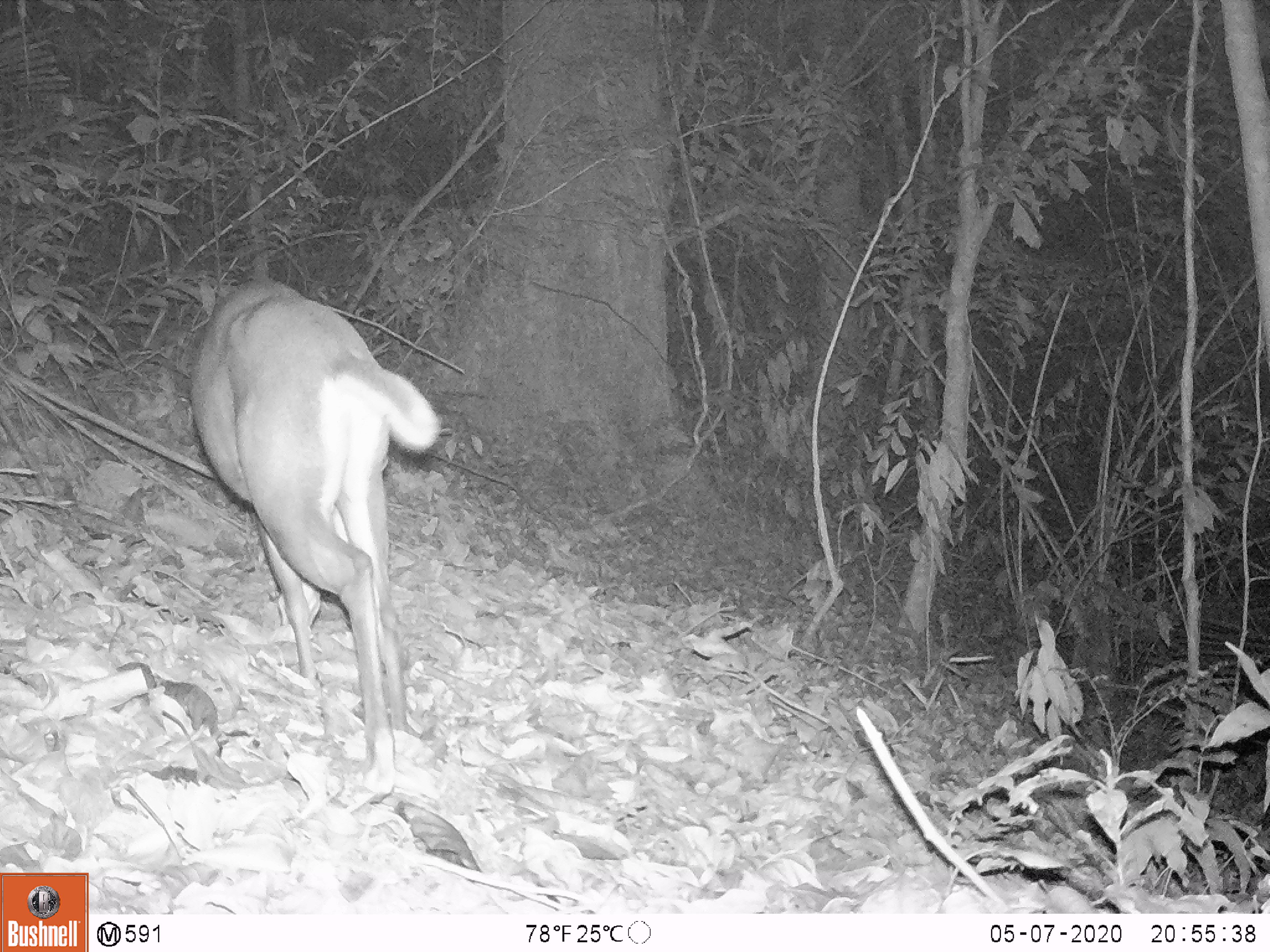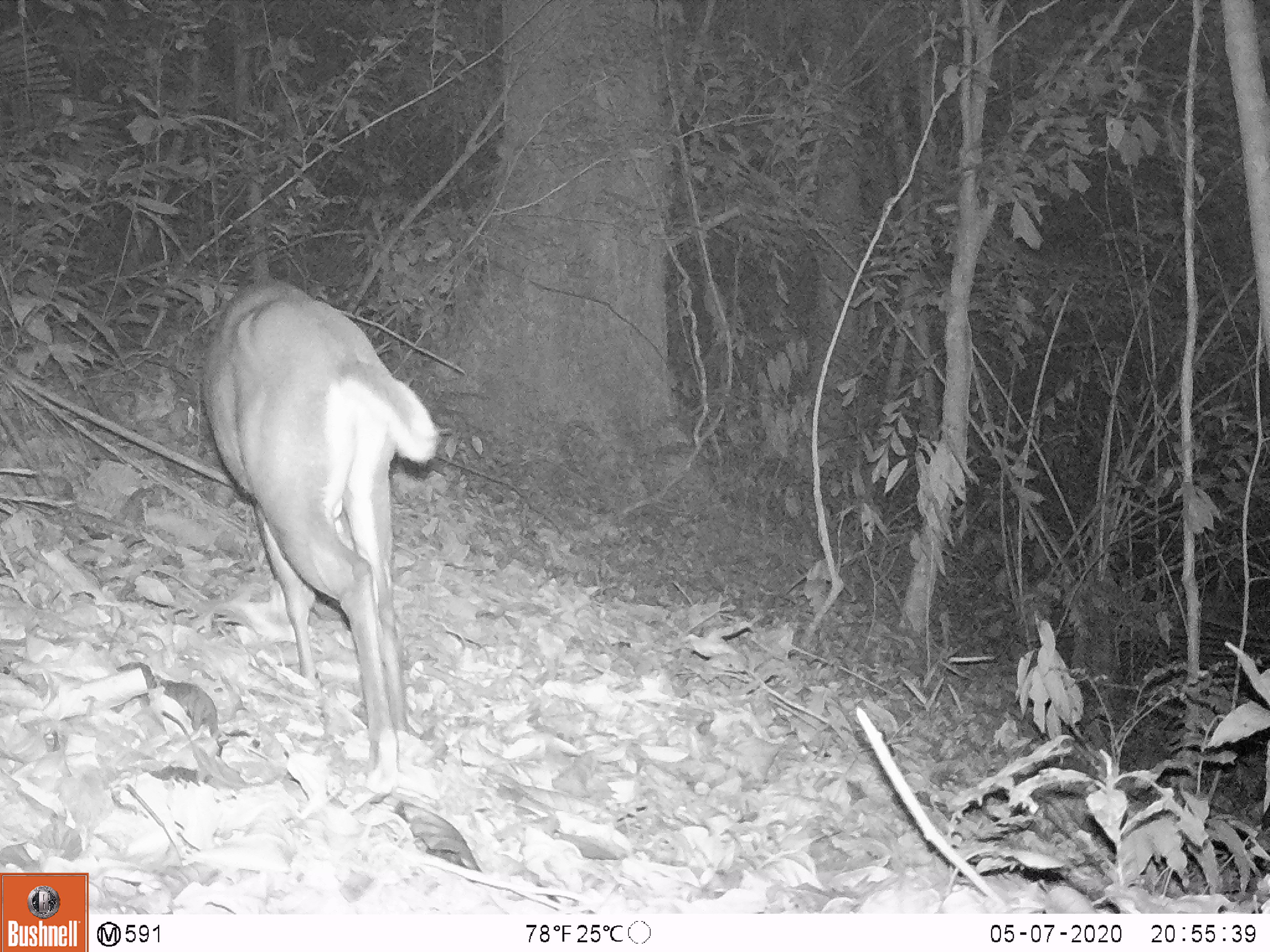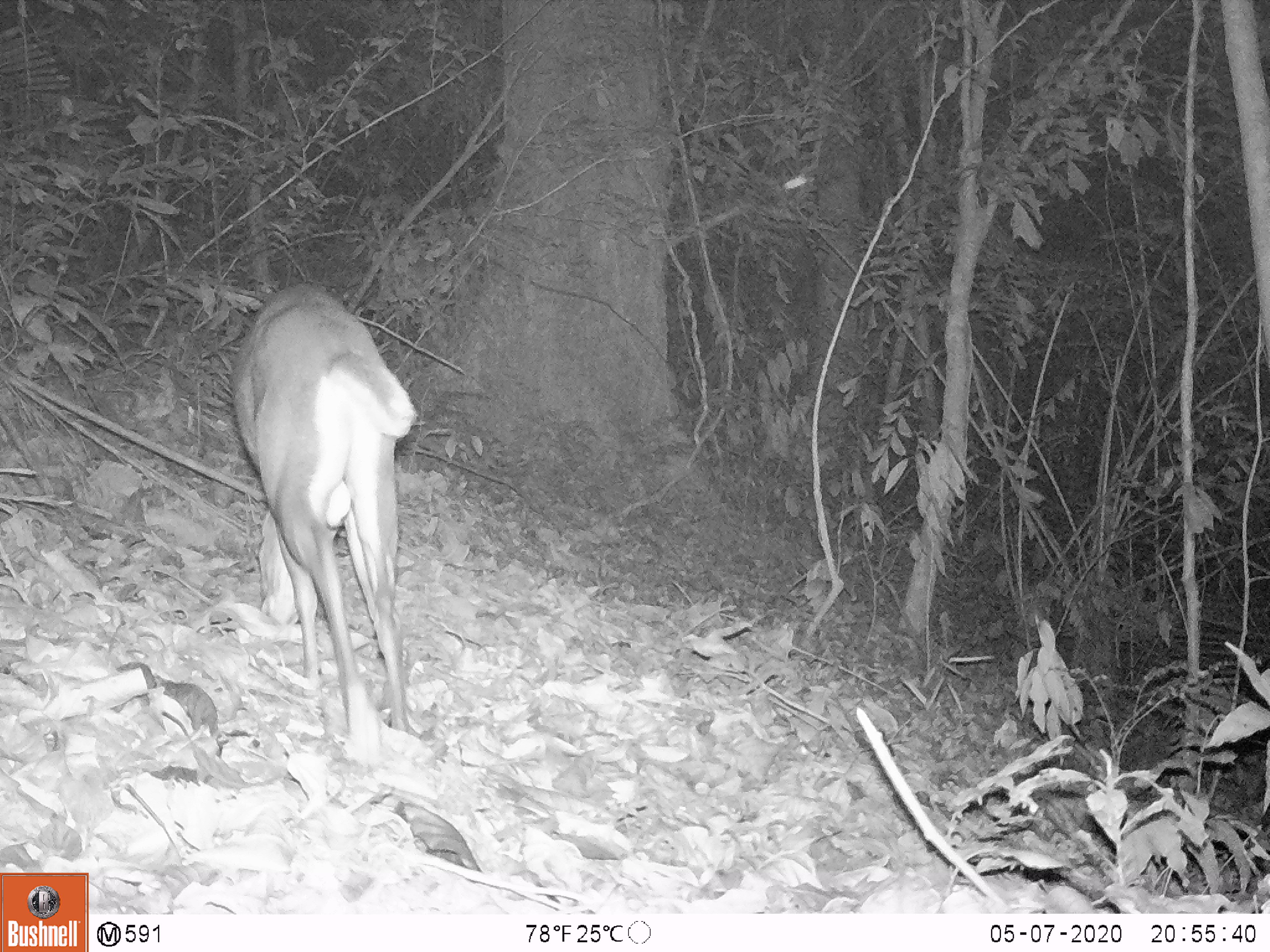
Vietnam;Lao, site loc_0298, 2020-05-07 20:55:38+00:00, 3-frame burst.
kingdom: Animalia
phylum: Chordata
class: Mammalia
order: Artiodactyla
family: Cervidae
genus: Muntiacus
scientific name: Muntiacus rooseveltorum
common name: roosevelt's muntjac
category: roosevelts muntjac group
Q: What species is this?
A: Roosevelts muntjac group (roosevelt's muntjac) (Muntiacus rooseveltorum).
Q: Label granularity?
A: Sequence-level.